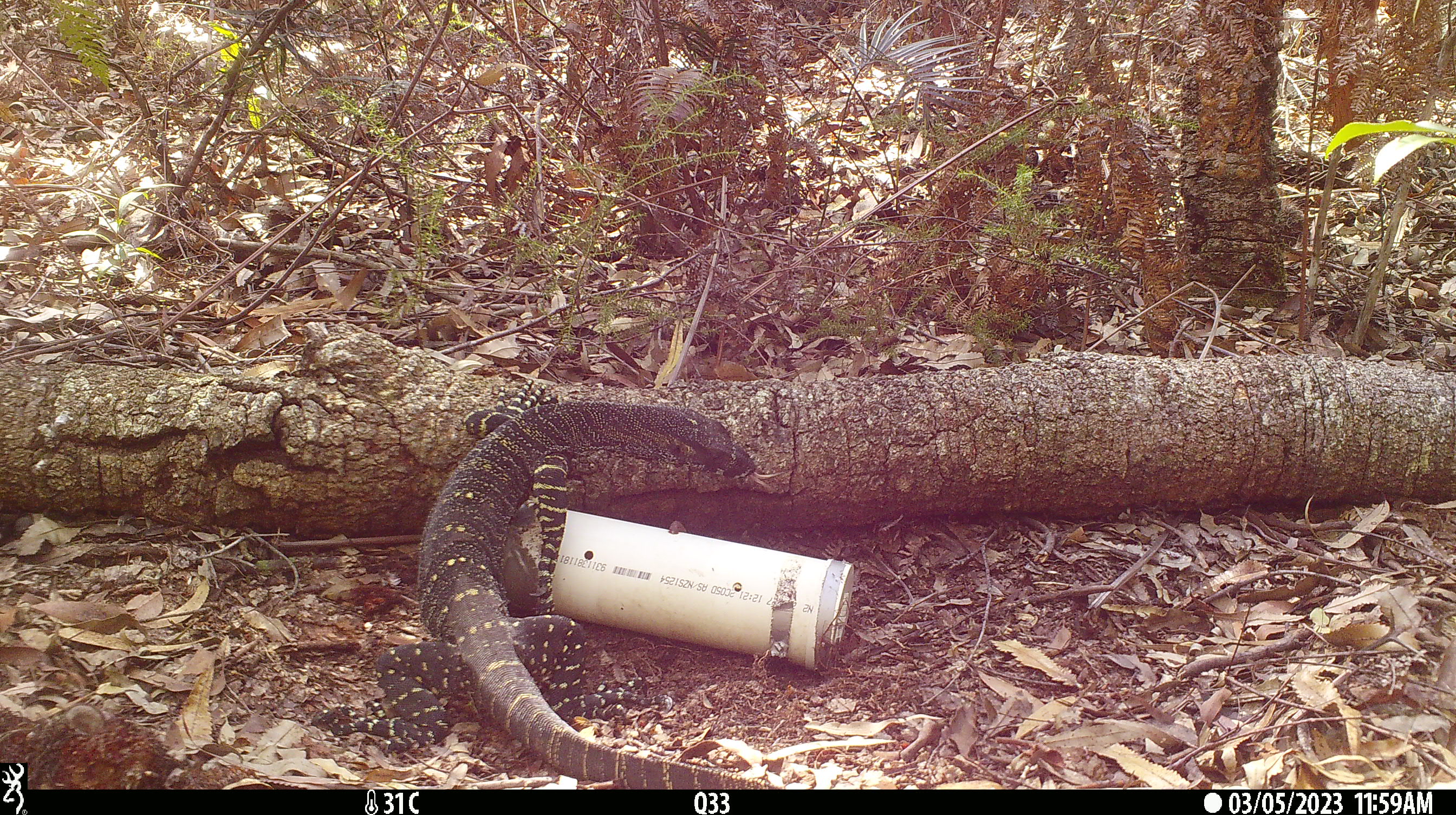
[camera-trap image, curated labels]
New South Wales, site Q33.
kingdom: Animalia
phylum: Chordata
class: Reptilia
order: Squamata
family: Varanidae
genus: Varanus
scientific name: Varanus varius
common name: lace monitor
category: goanna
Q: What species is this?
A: Goanna (lace monitor) (Varanus varius).